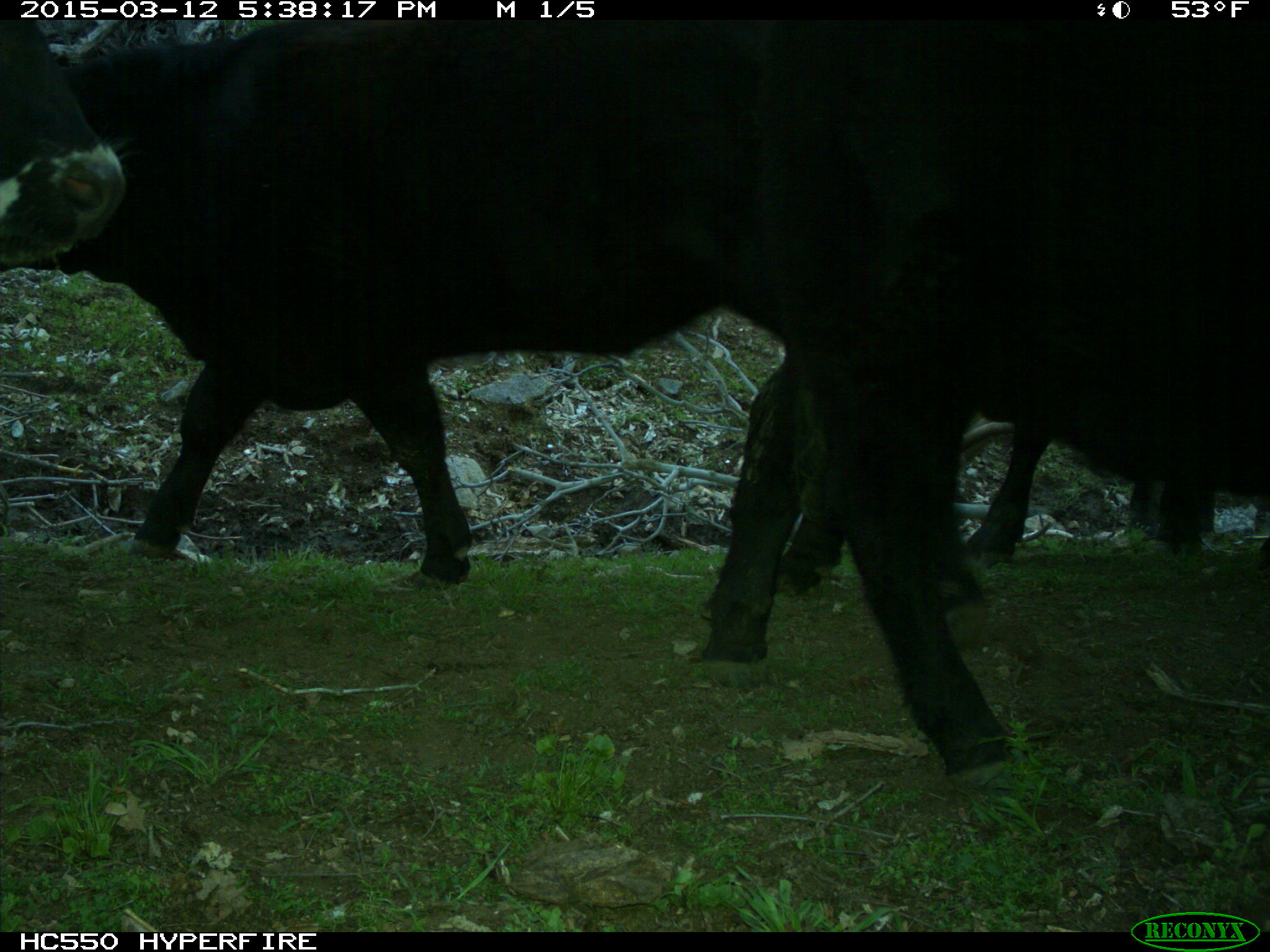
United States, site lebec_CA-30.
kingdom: Animalia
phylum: Chordata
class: Mammalia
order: Artiodactyla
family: Bovidae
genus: Bos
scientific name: Bos taurus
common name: domestic cow